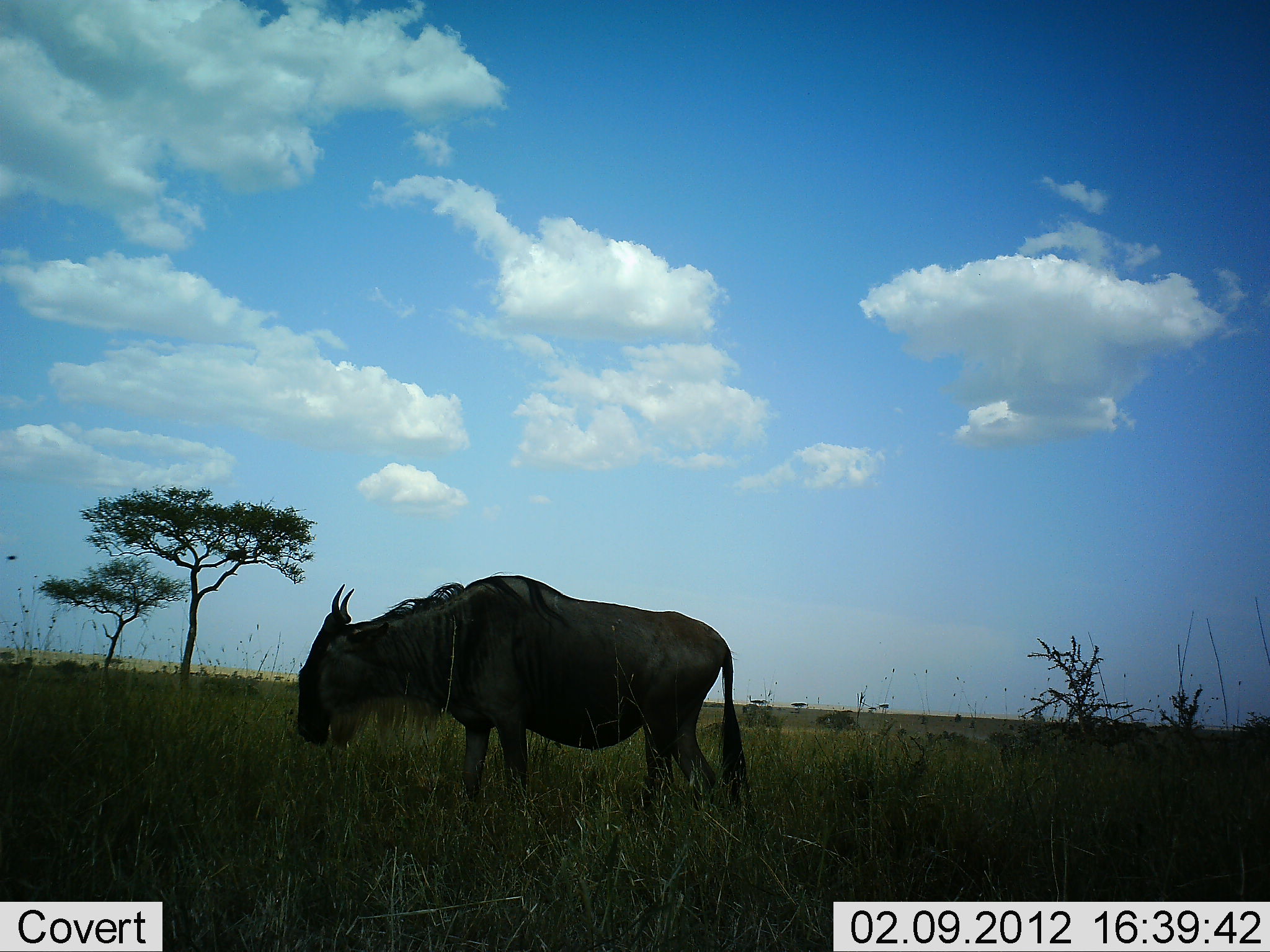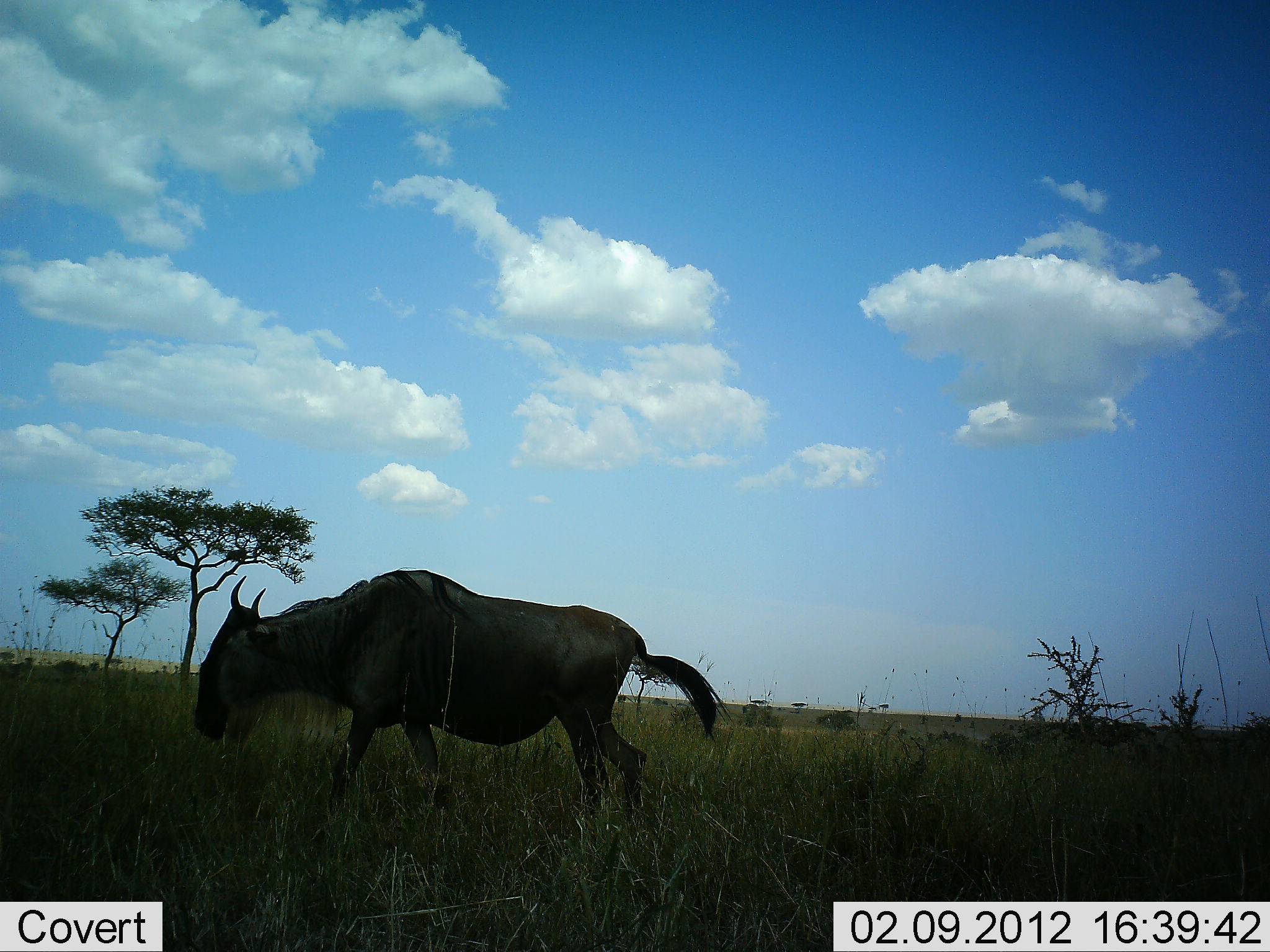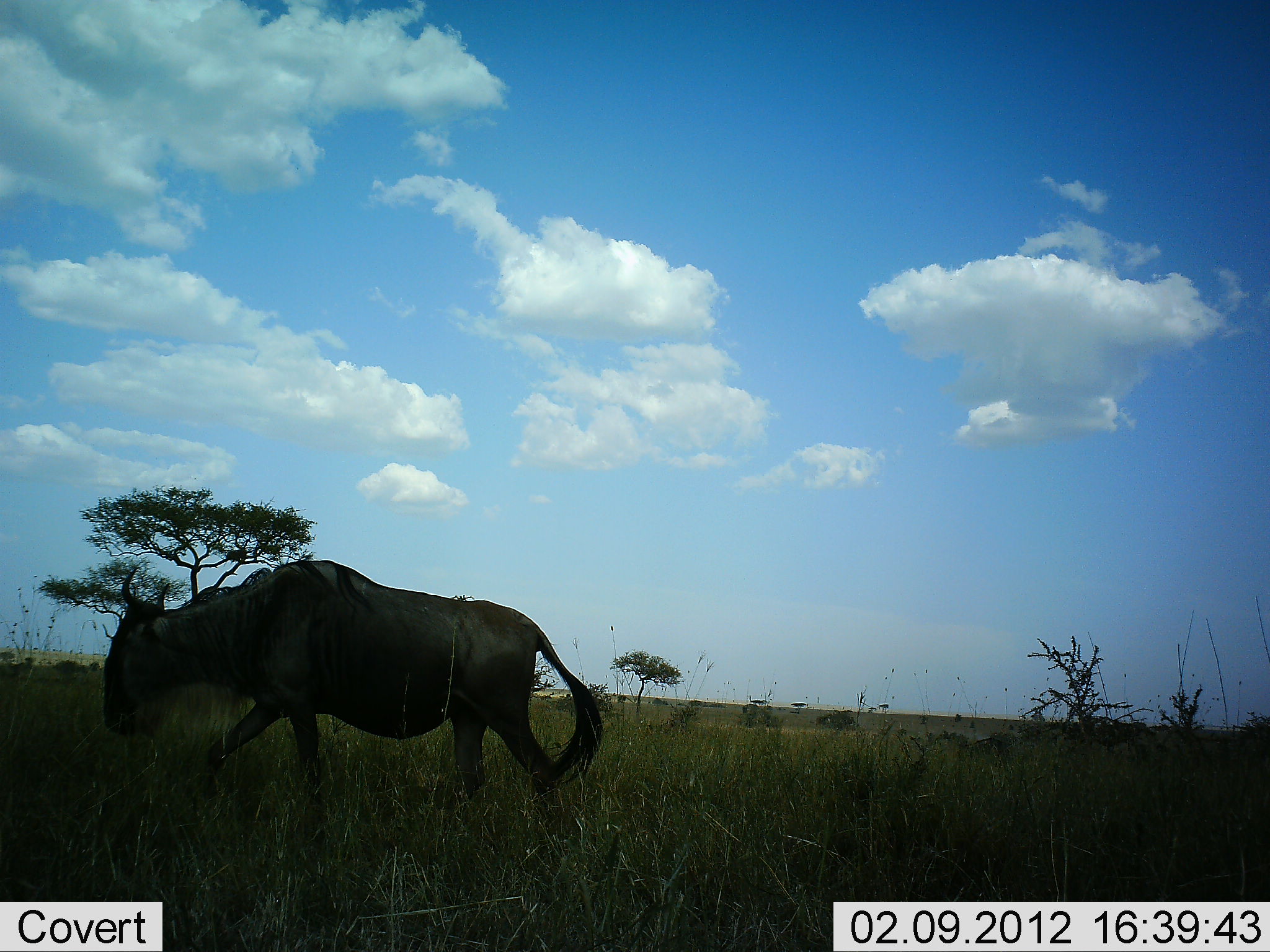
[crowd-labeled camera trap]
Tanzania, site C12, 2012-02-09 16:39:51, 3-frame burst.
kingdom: Animalia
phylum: Chordata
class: Mammalia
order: Artiodactyla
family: Bovidae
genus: Connochaetes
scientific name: Connochaetes taurinus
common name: blue wildebeest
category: wildebeest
Wildebeest (blue wildebeest) (Connochaetes taurinus), count 2. Behavior (volunteer vote fractions): standing 7%, resting 0%, moving 93%, interacting 0%. Young present (vote fraction): 0%. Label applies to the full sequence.